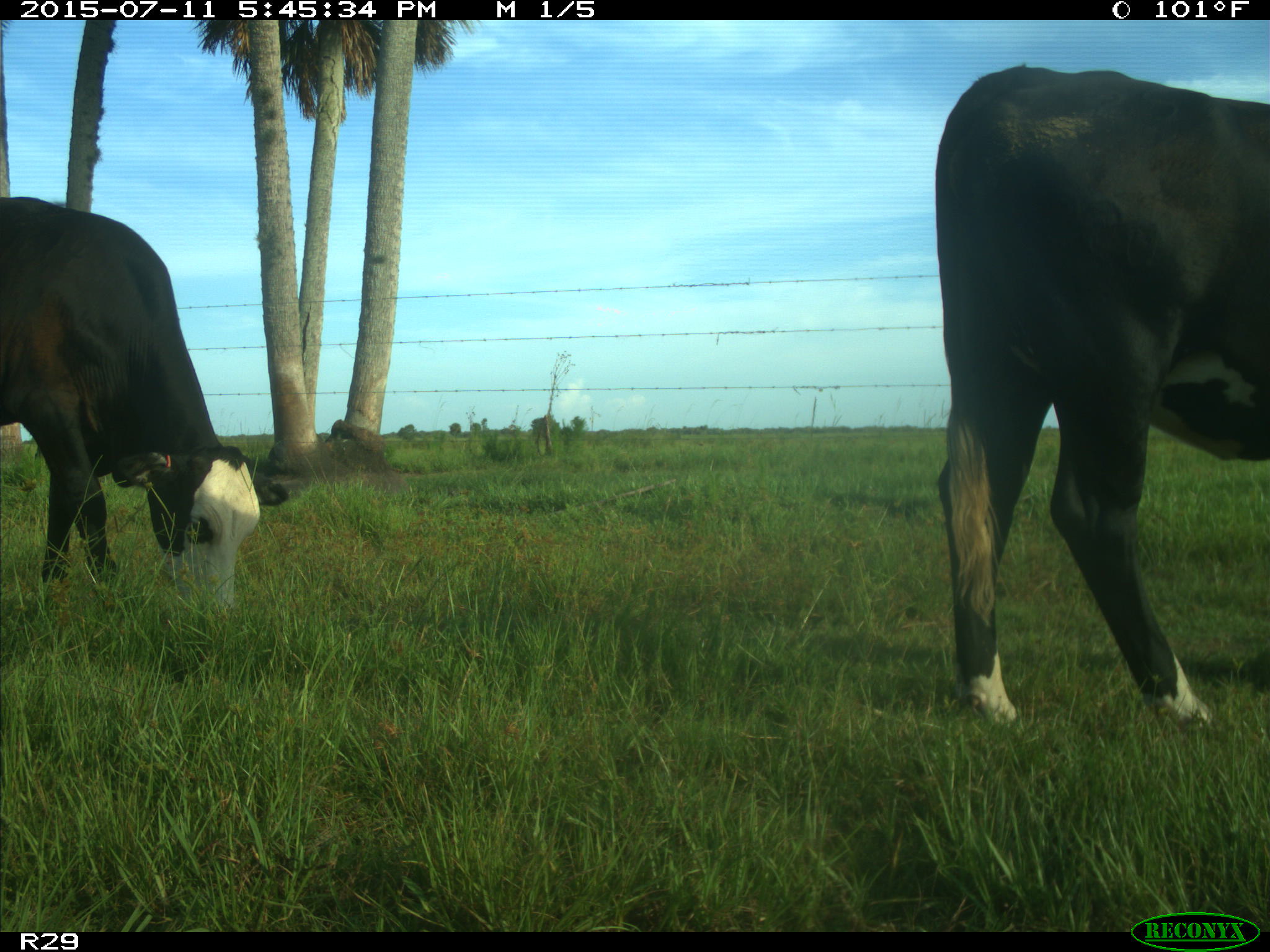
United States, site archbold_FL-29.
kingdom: Animalia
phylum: Chordata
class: Mammalia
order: Artiodactyla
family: Bovidae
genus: Bos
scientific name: Bos taurus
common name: domestic cow